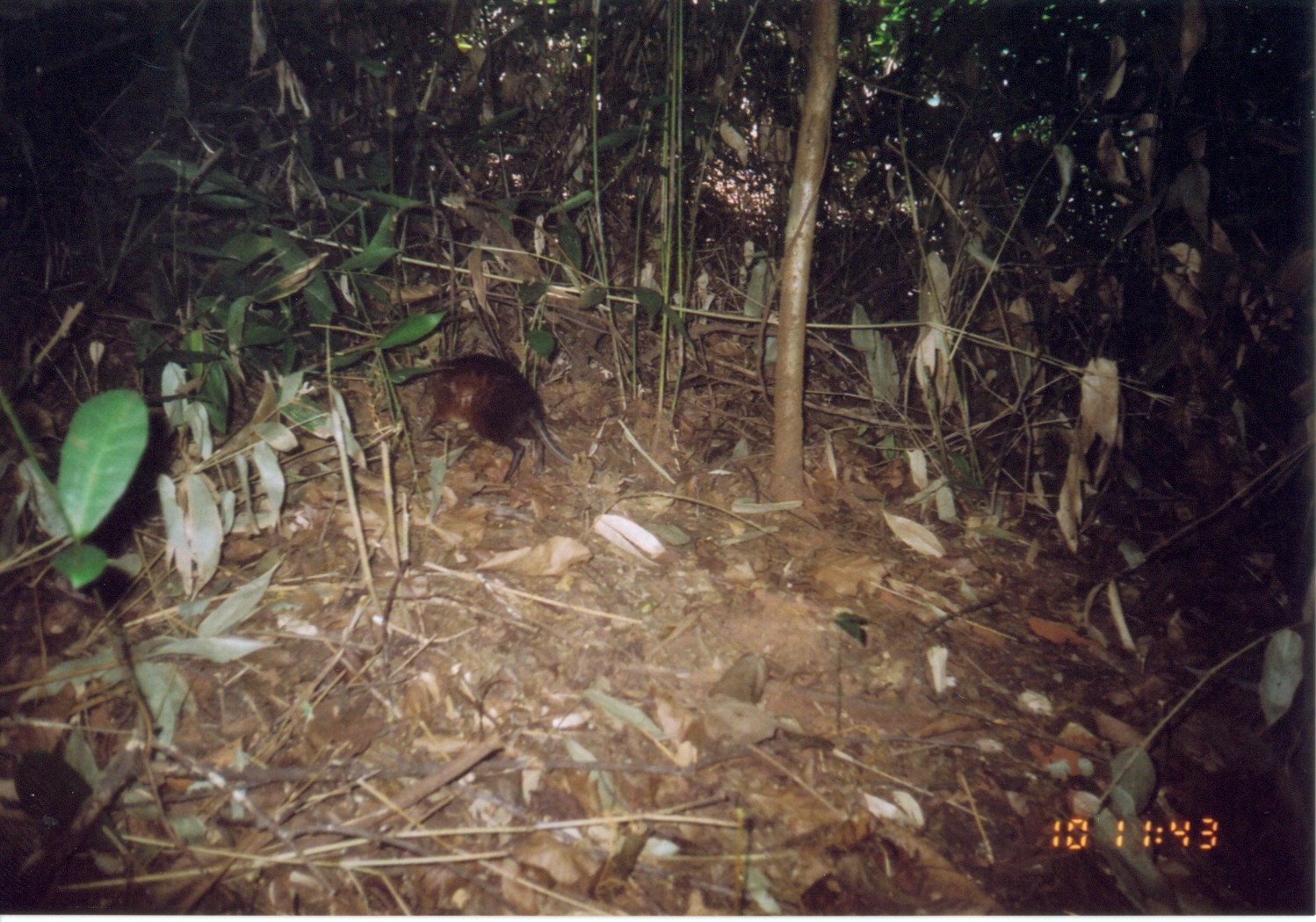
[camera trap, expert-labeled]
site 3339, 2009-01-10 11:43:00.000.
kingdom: Animalia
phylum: Chordata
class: Mammalia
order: Macroscelidea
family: Macroscelididae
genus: Rhynchocyon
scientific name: Rhynchocyon udzungwensis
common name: grey-faced sengi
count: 1